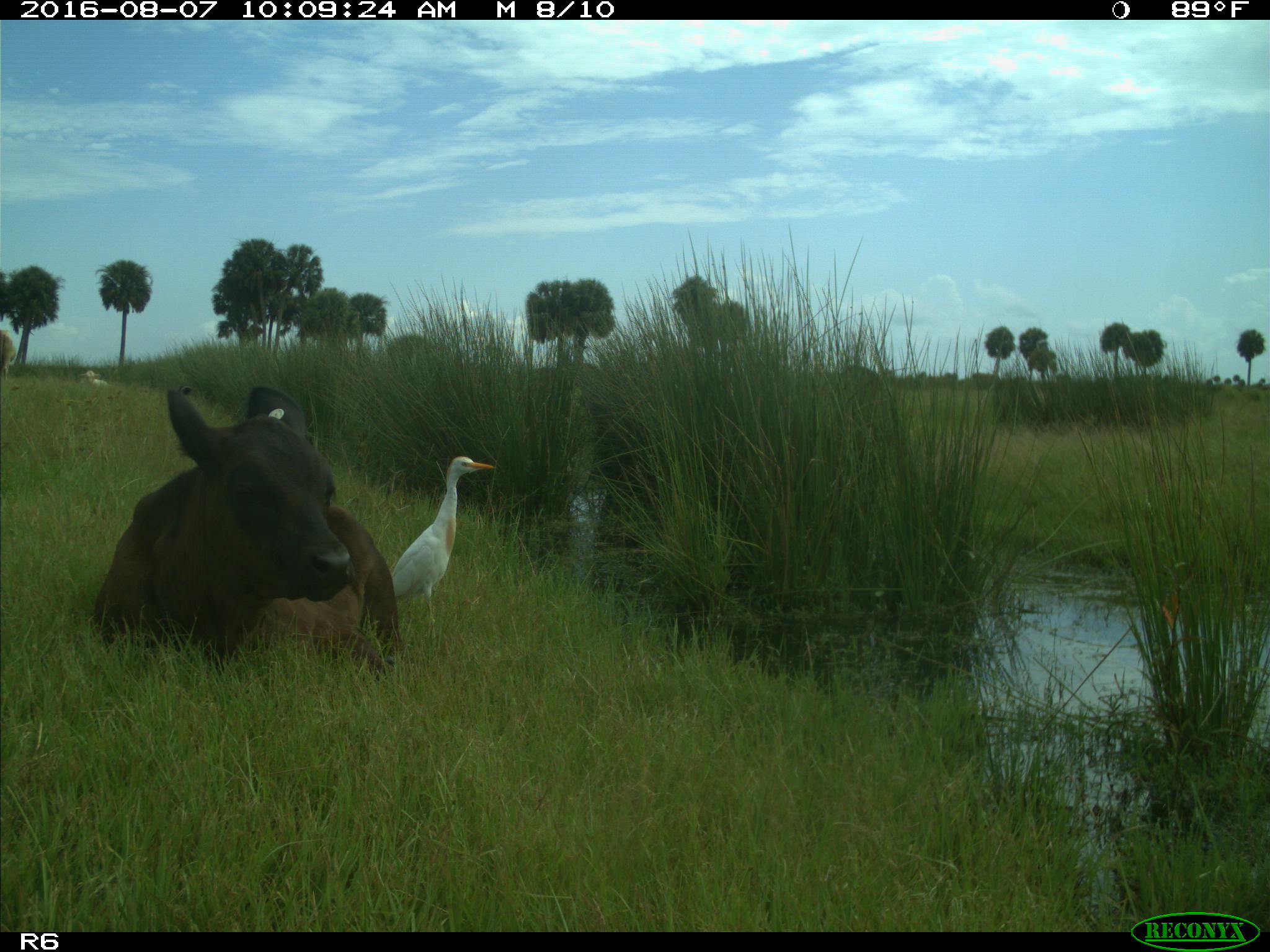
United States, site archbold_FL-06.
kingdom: Animalia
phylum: Chordata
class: Mammalia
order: Artiodactyla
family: Bovidae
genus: Bos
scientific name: Bos taurus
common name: domestic cow